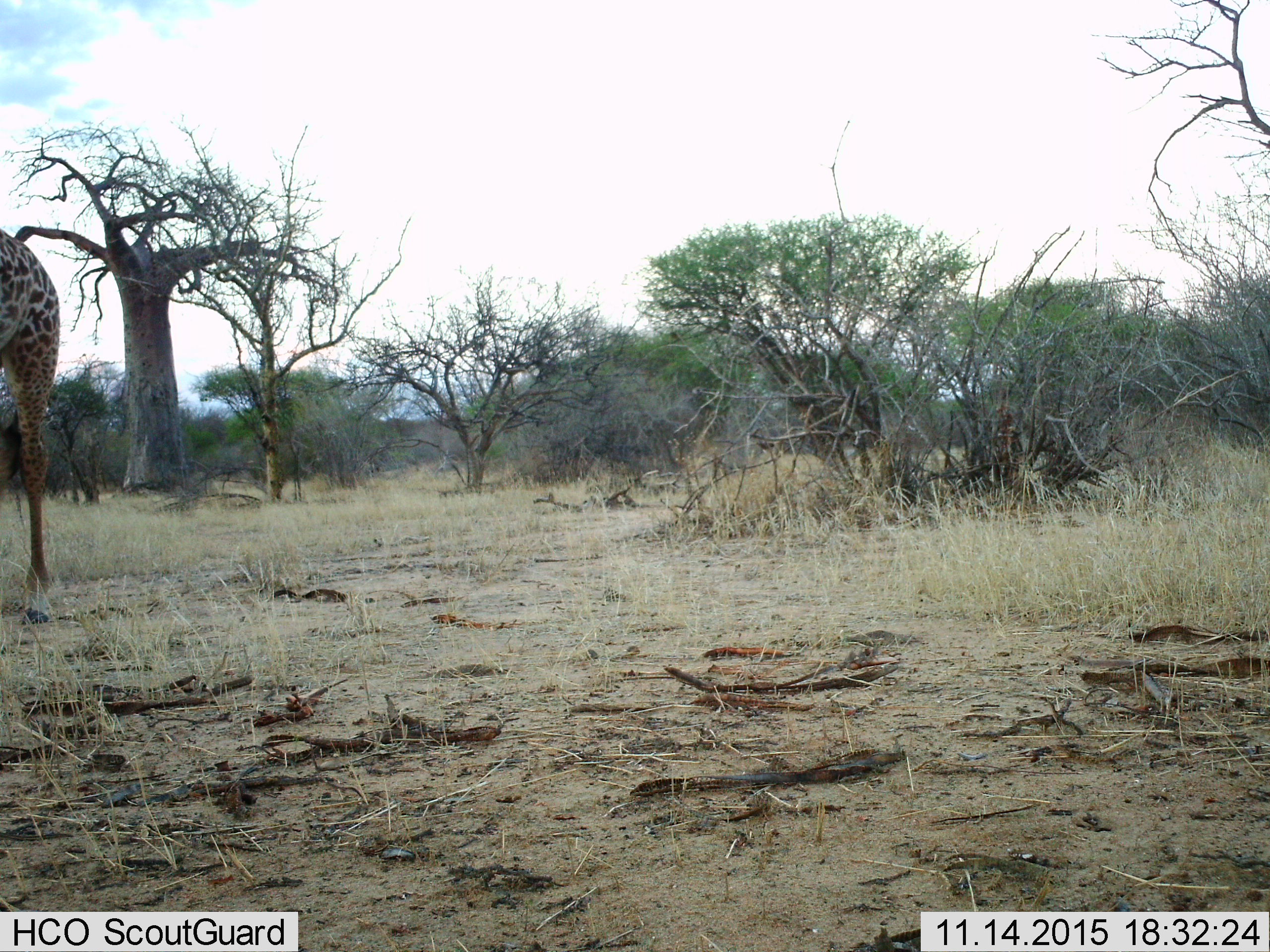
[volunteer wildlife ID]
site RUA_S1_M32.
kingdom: Animalia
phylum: Chordata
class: Mammalia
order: Artiodactyla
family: Giraffidae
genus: Giraffa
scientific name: Giraffa camelopardalis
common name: giraffe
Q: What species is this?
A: Giraffe (Giraffa camelopardalis).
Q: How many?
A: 1.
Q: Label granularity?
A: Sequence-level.